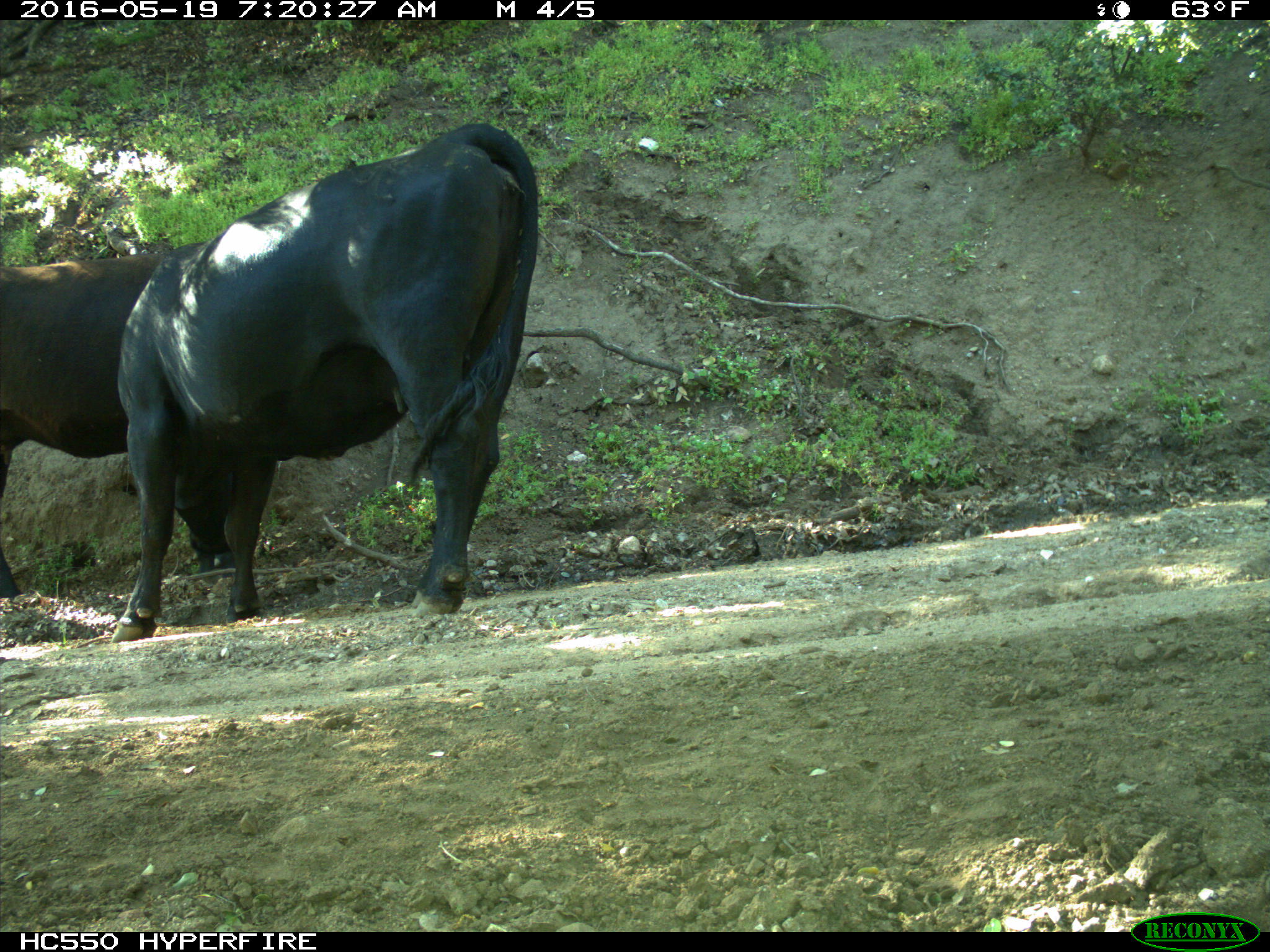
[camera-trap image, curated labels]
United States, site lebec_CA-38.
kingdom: Animalia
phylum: Chordata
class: Mammalia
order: Artiodactyla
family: Bovidae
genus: Bos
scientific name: Bos taurus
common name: domestic cow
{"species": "Bos taurus (domestic cow)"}